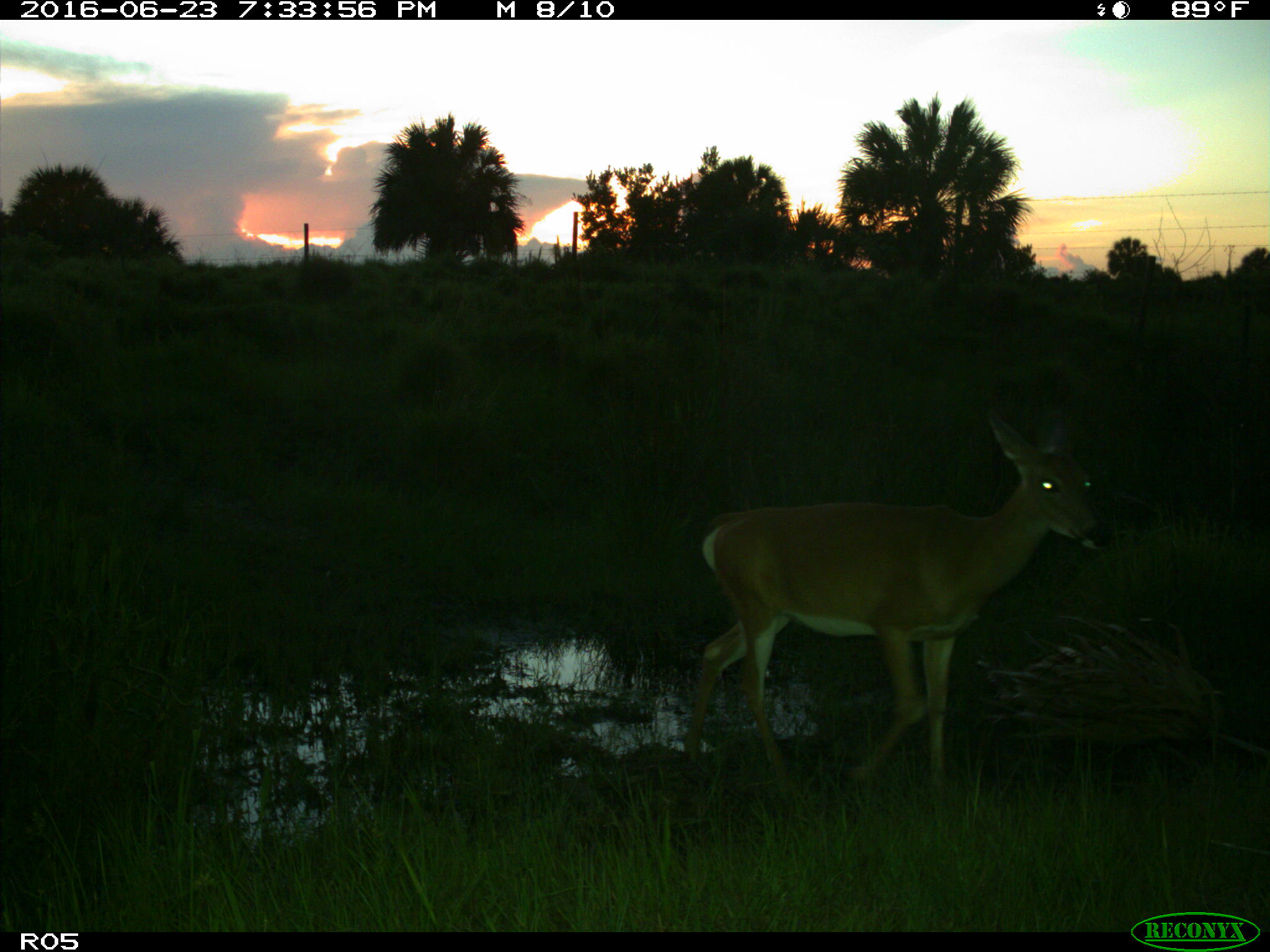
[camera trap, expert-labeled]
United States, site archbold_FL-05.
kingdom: Animalia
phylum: Chordata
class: Mammalia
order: Artiodactyla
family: Cervidae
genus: Odocoileus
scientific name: Odocoileus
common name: deer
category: unidentified deer